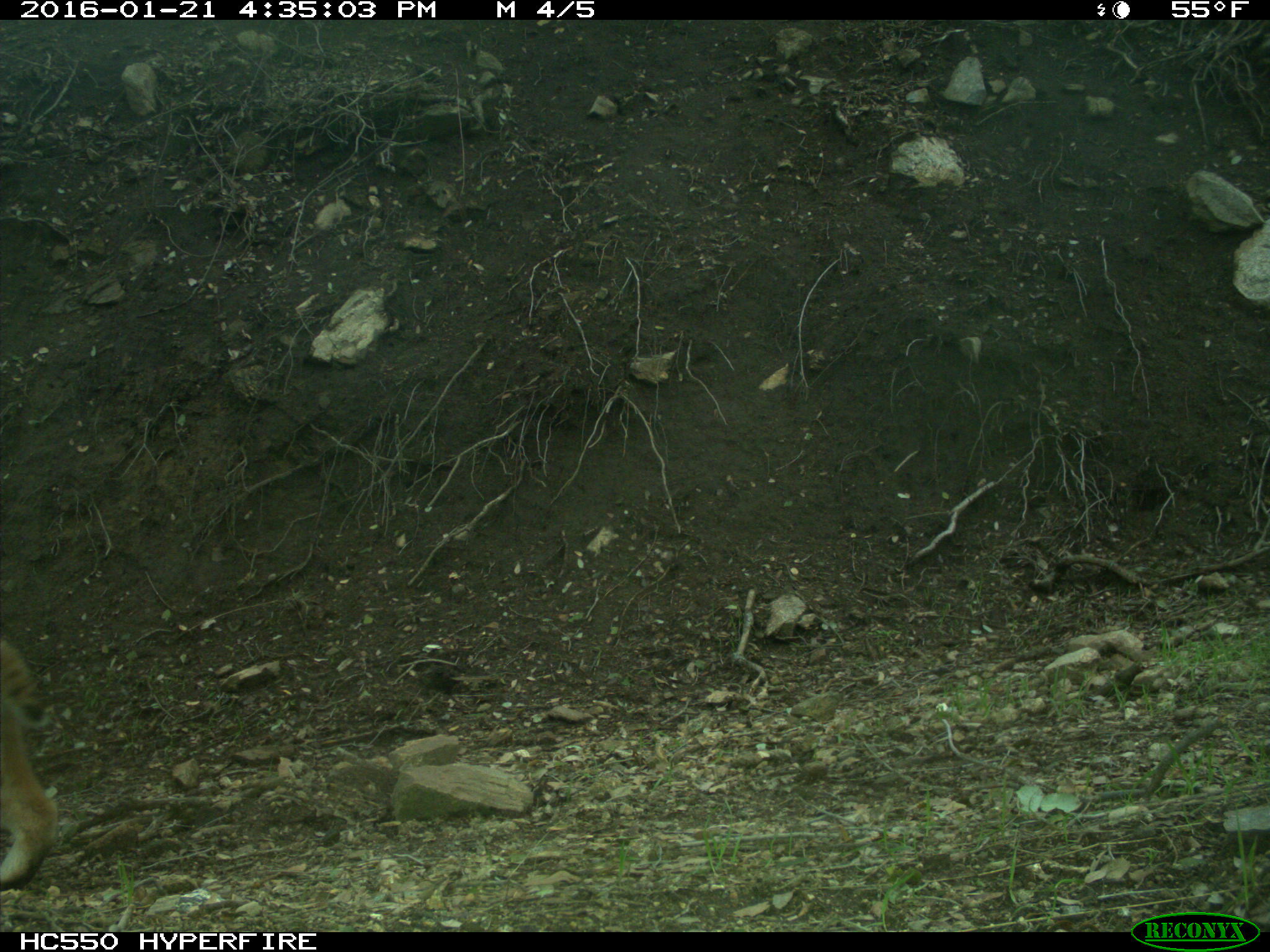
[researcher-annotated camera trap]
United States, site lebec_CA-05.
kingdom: Animalia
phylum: Chordata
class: Mammalia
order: Carnivora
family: Felidae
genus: Lynx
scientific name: Lynx rufus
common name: bobcat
Lynx rufus (bobcat).